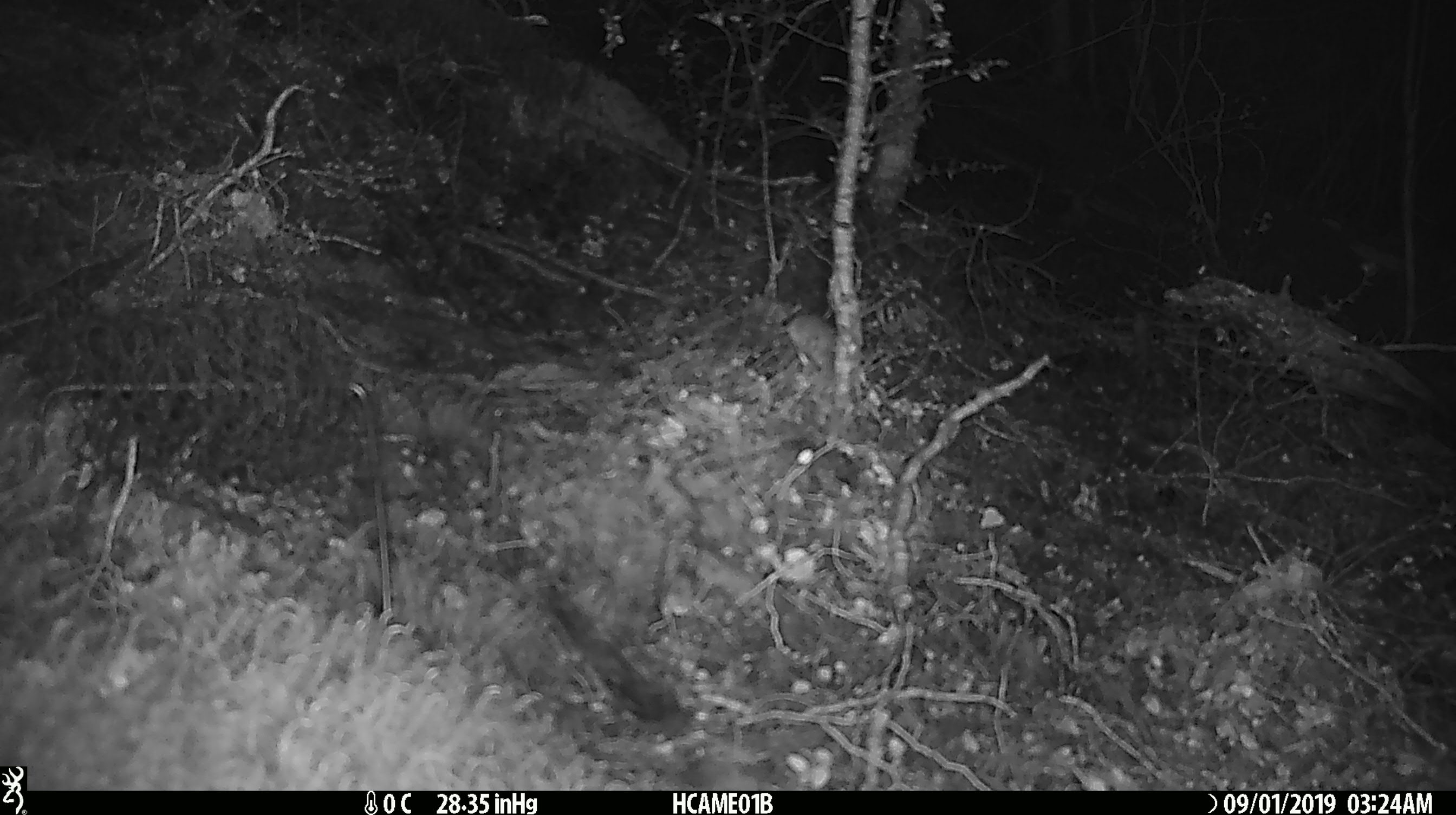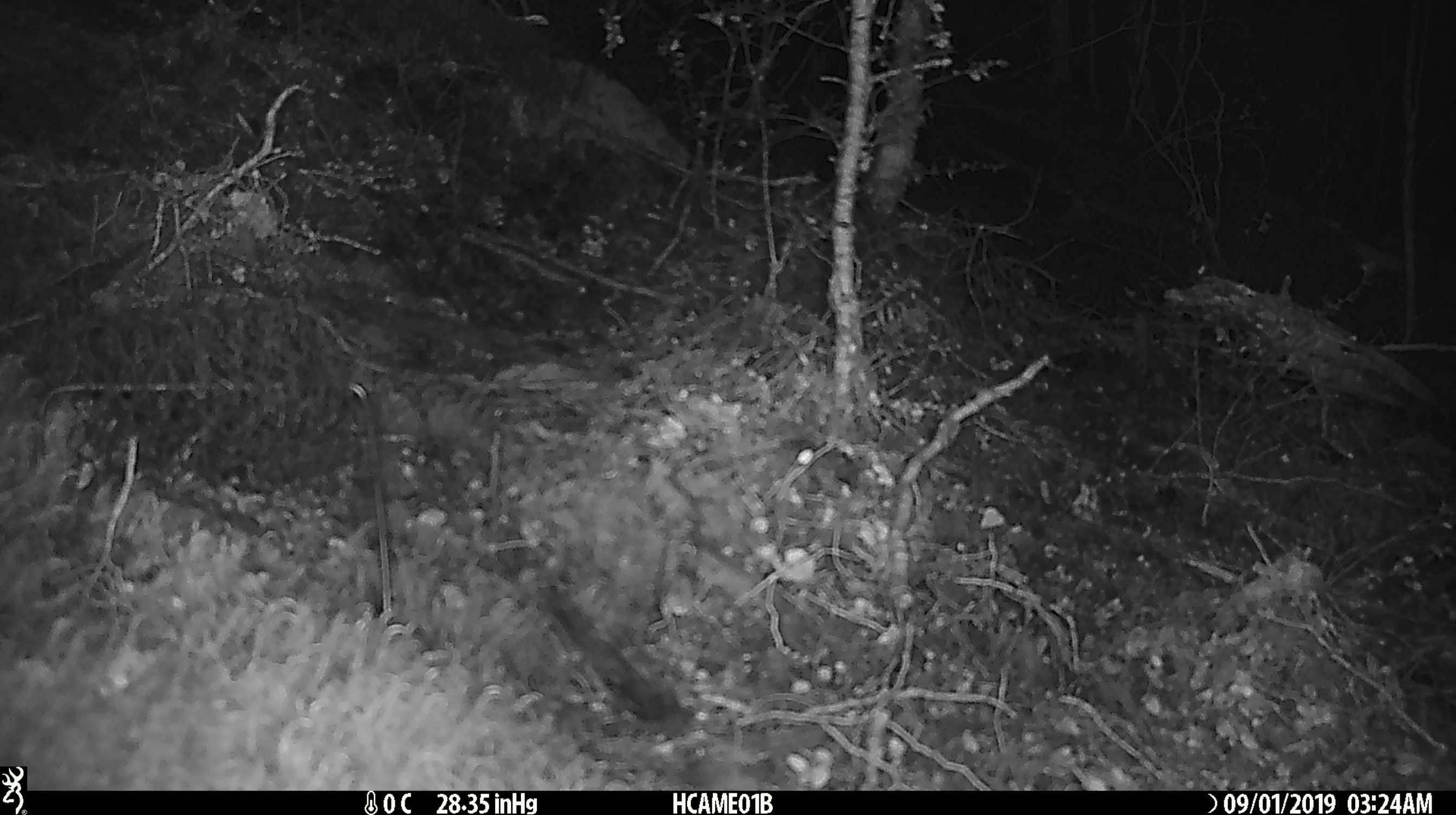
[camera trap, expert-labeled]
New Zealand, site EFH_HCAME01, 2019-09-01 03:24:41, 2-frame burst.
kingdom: Animalia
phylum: Chordata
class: Mammalia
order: Rodentia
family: Muridae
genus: Mus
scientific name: Mus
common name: mouse